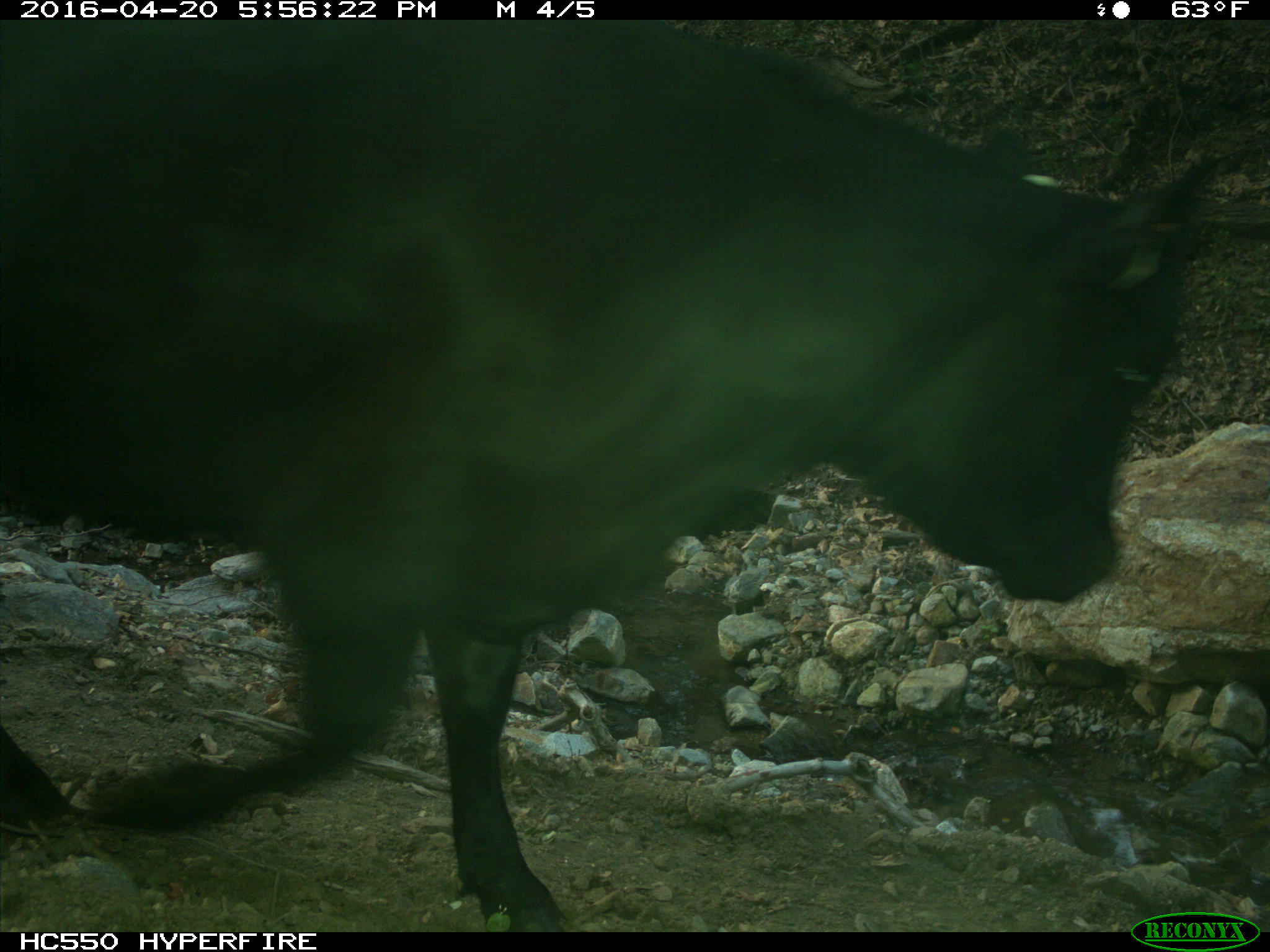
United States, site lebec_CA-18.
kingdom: Animalia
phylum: Chordata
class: Mammalia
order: Artiodactyla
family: Bovidae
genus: Bos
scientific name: Bos taurus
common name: domestic cow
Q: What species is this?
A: Bos taurus (domestic cow).